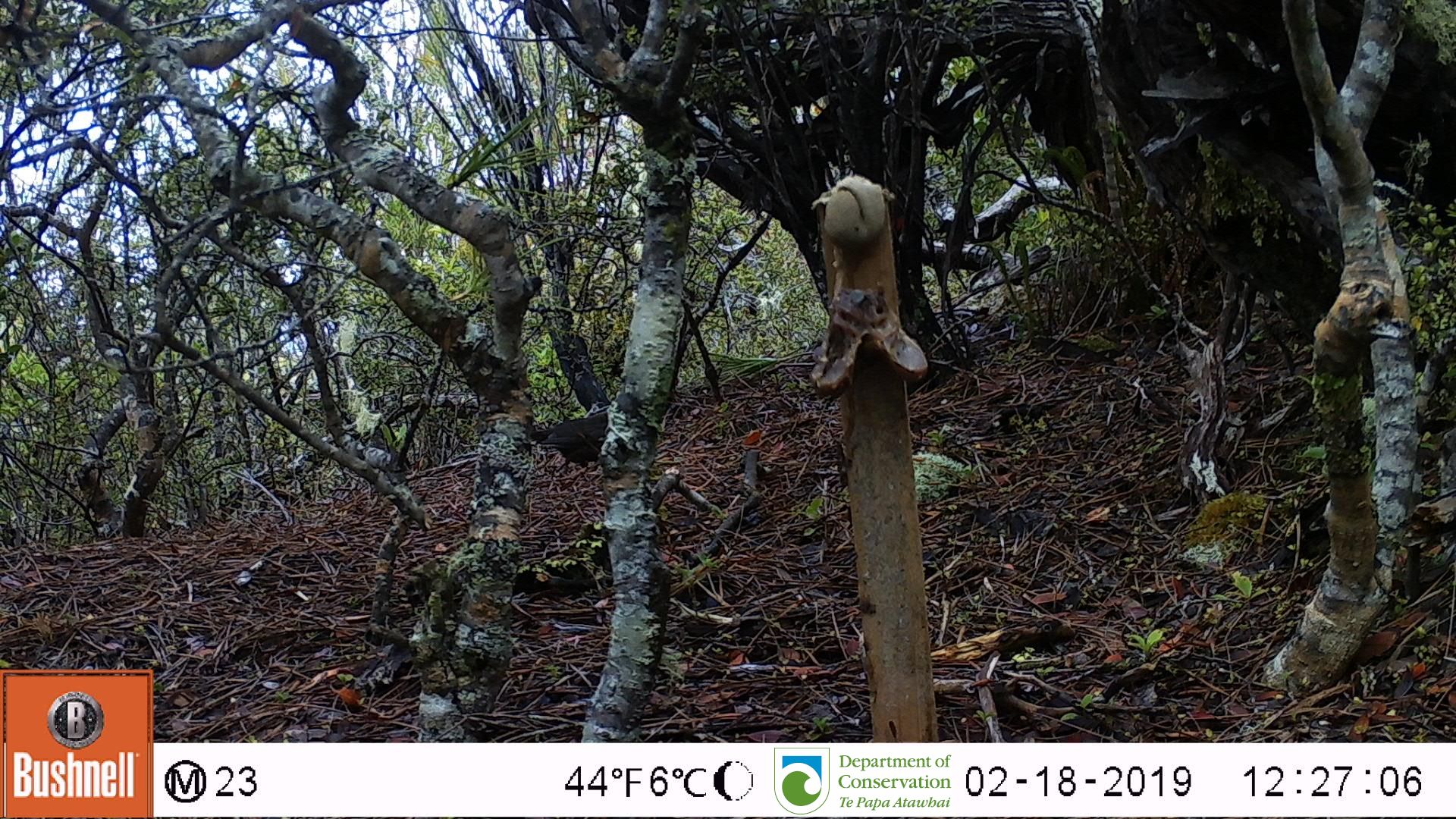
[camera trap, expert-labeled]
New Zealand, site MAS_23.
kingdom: Animalia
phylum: Chordata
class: Aves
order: Passeriformes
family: Turdidae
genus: Turdus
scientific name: Turdus merula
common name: eurasian blackbird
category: blackbird